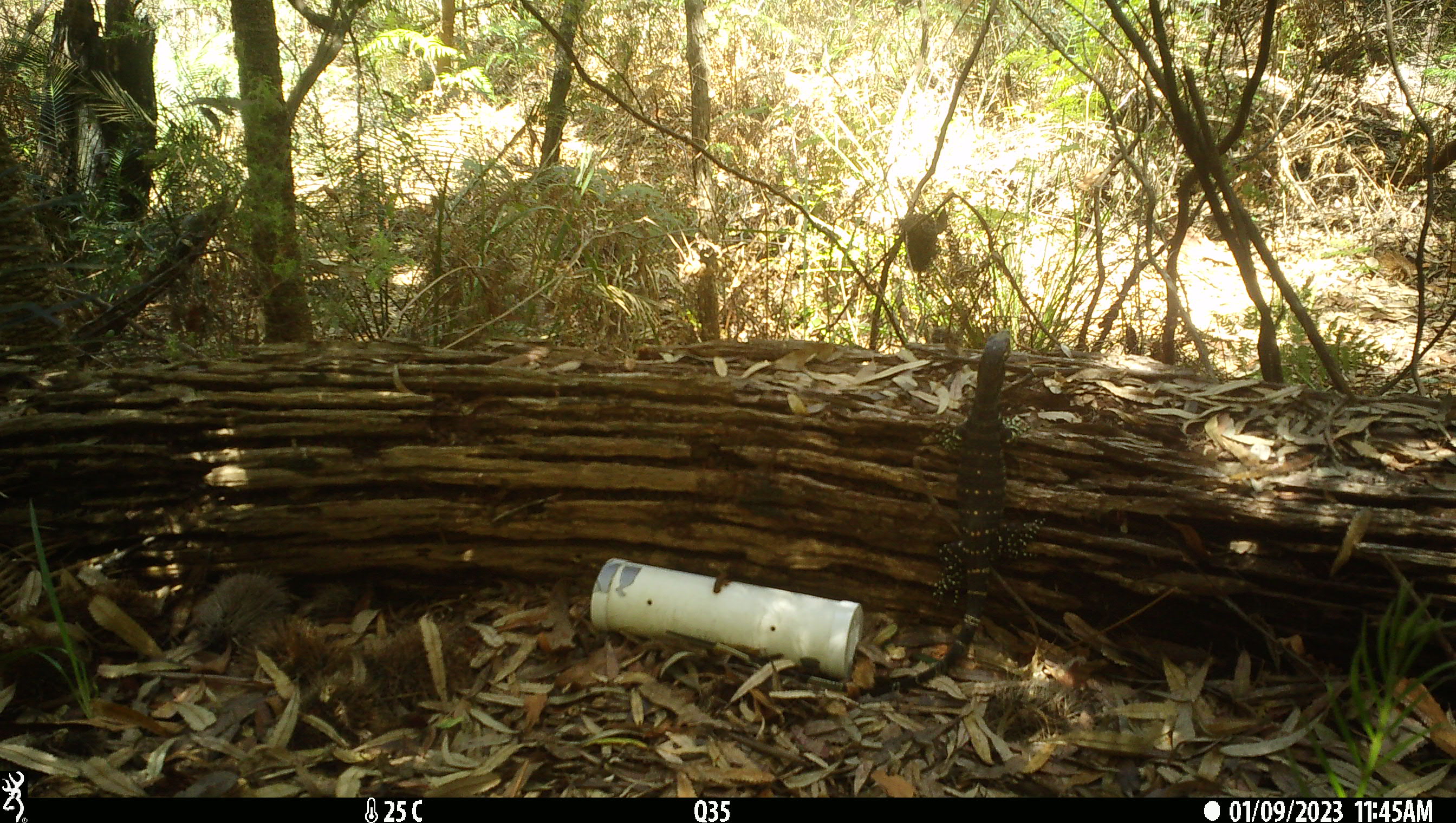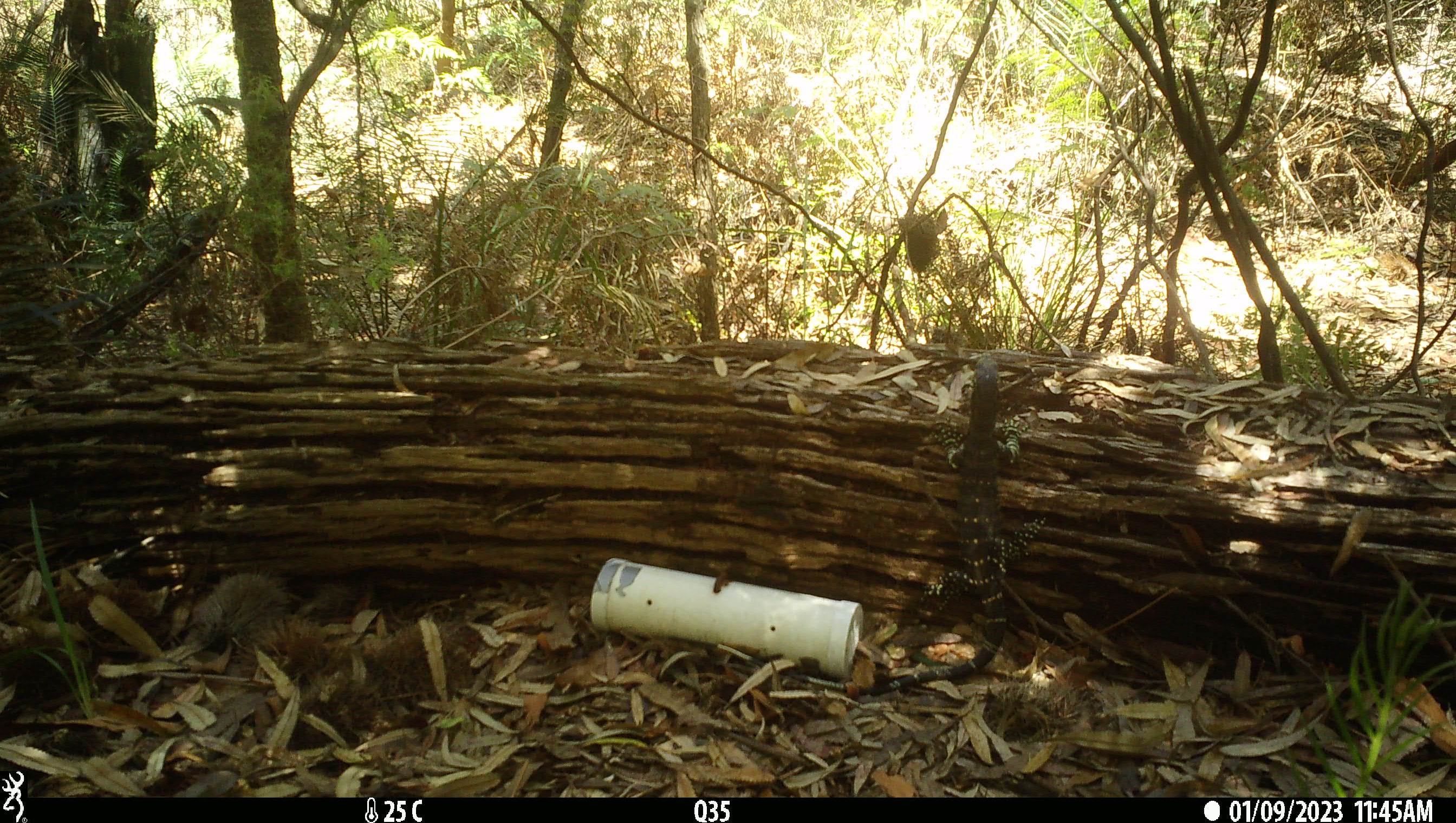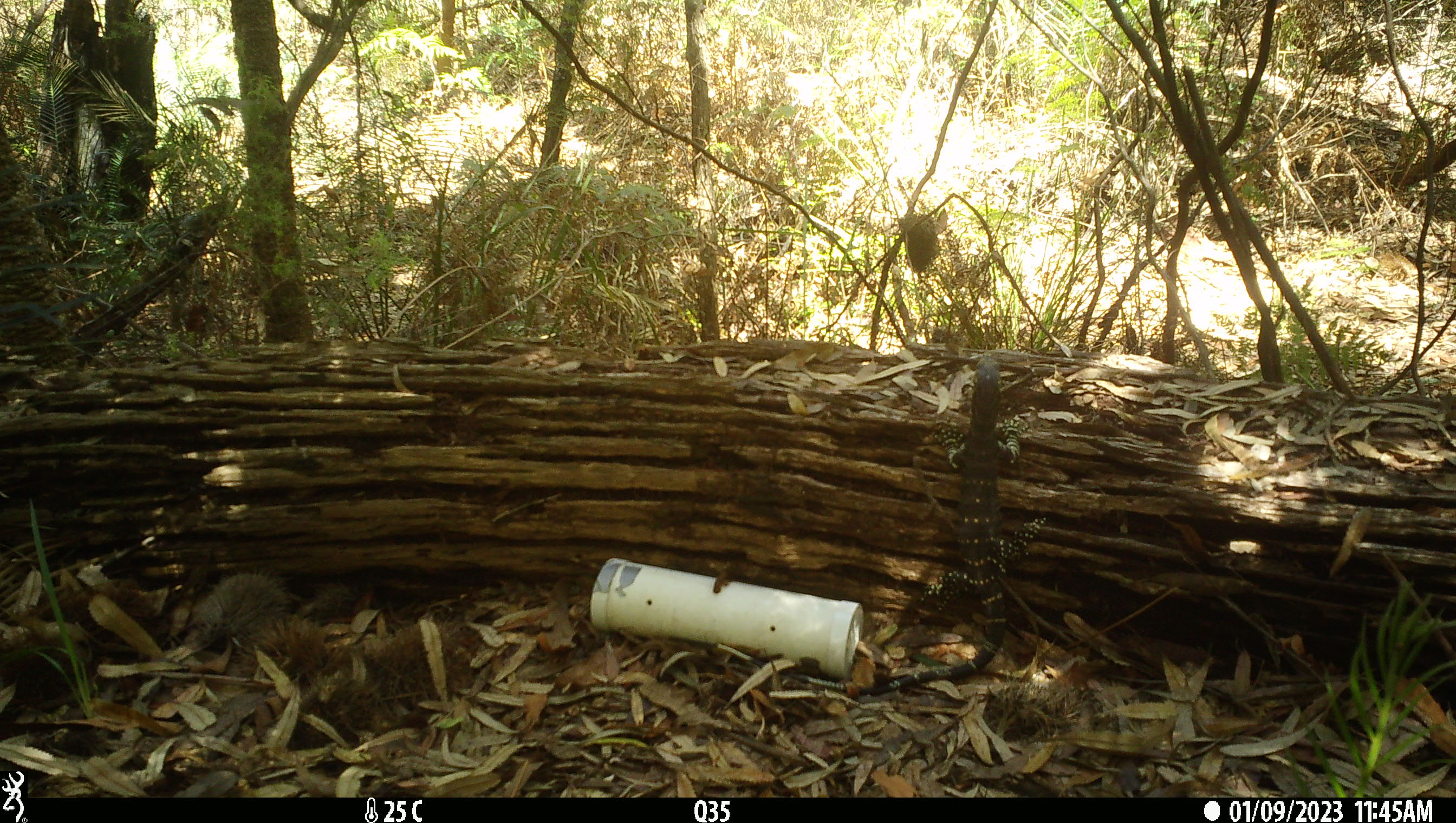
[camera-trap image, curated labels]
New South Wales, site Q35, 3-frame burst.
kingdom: Animalia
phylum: Chordata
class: Reptilia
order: Squamata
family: Varanidae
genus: Varanus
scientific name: Varanus varius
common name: lace monitor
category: goanna